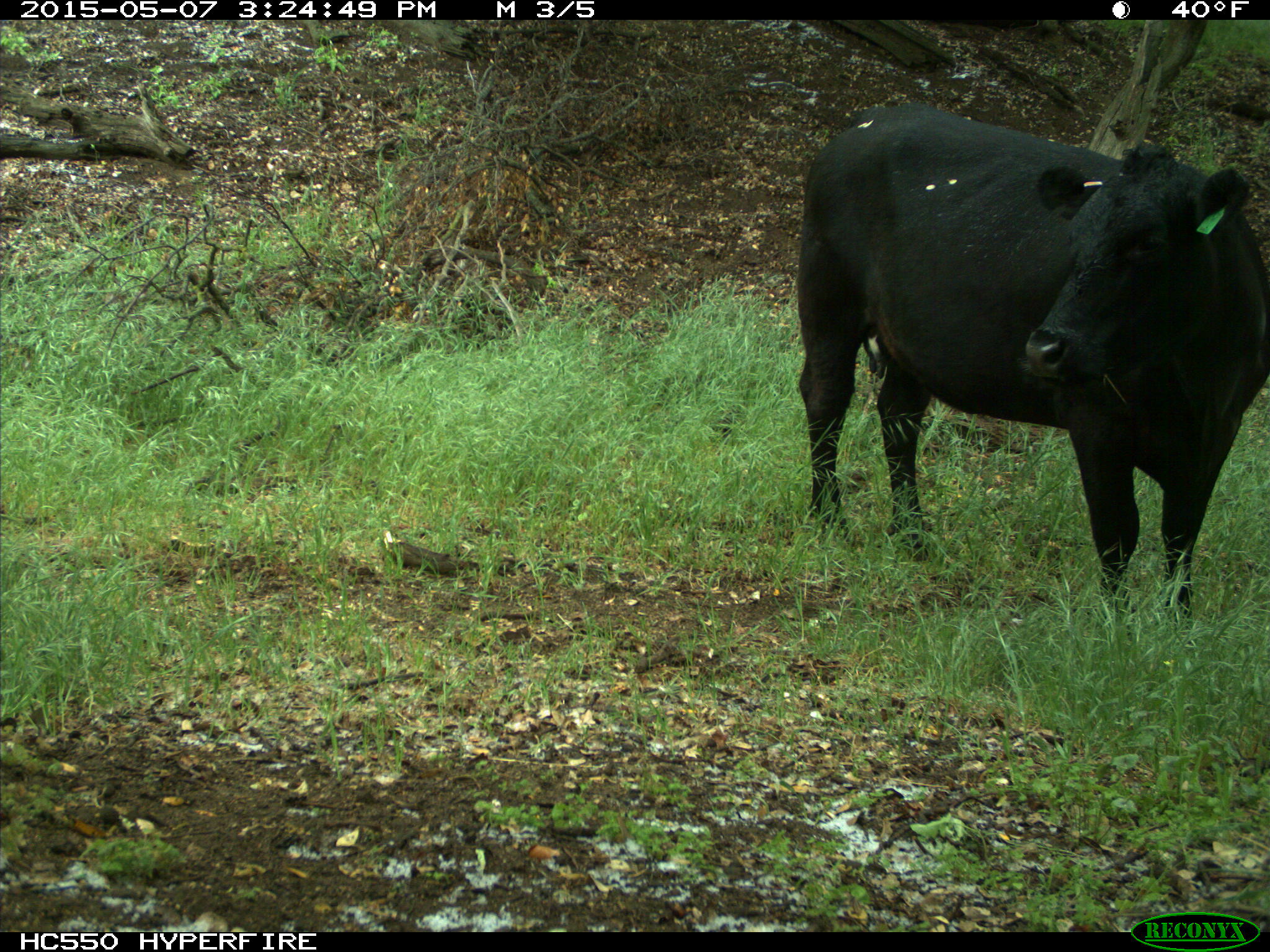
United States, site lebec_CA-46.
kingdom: Animalia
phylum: Chordata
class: Mammalia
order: Artiodactyla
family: Bovidae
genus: Bos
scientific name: Bos taurus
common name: domestic cow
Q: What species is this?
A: Bos taurus (domestic cow).